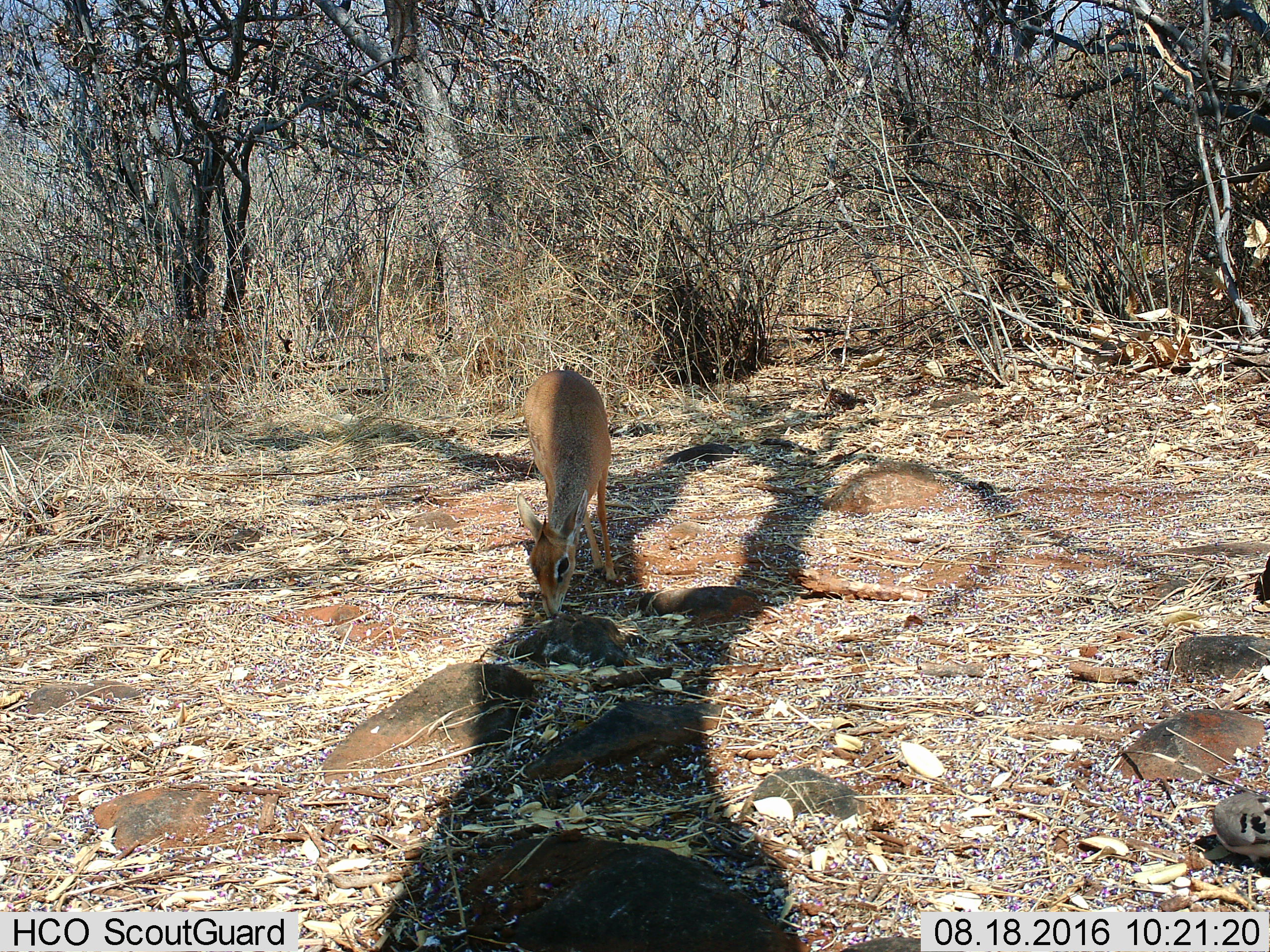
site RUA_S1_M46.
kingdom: Animalia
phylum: Chordata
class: Aves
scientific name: Aves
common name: bird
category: birdother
Birdother (bird) (Aves), count 1. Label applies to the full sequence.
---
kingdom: Animalia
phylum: Chordata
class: Mammalia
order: Artiodactyla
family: Bovidae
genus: Madoqua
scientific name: Madoqua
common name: dik-dik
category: dikdik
Dikdik (dik-dik) (Madoqua), count 1. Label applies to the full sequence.